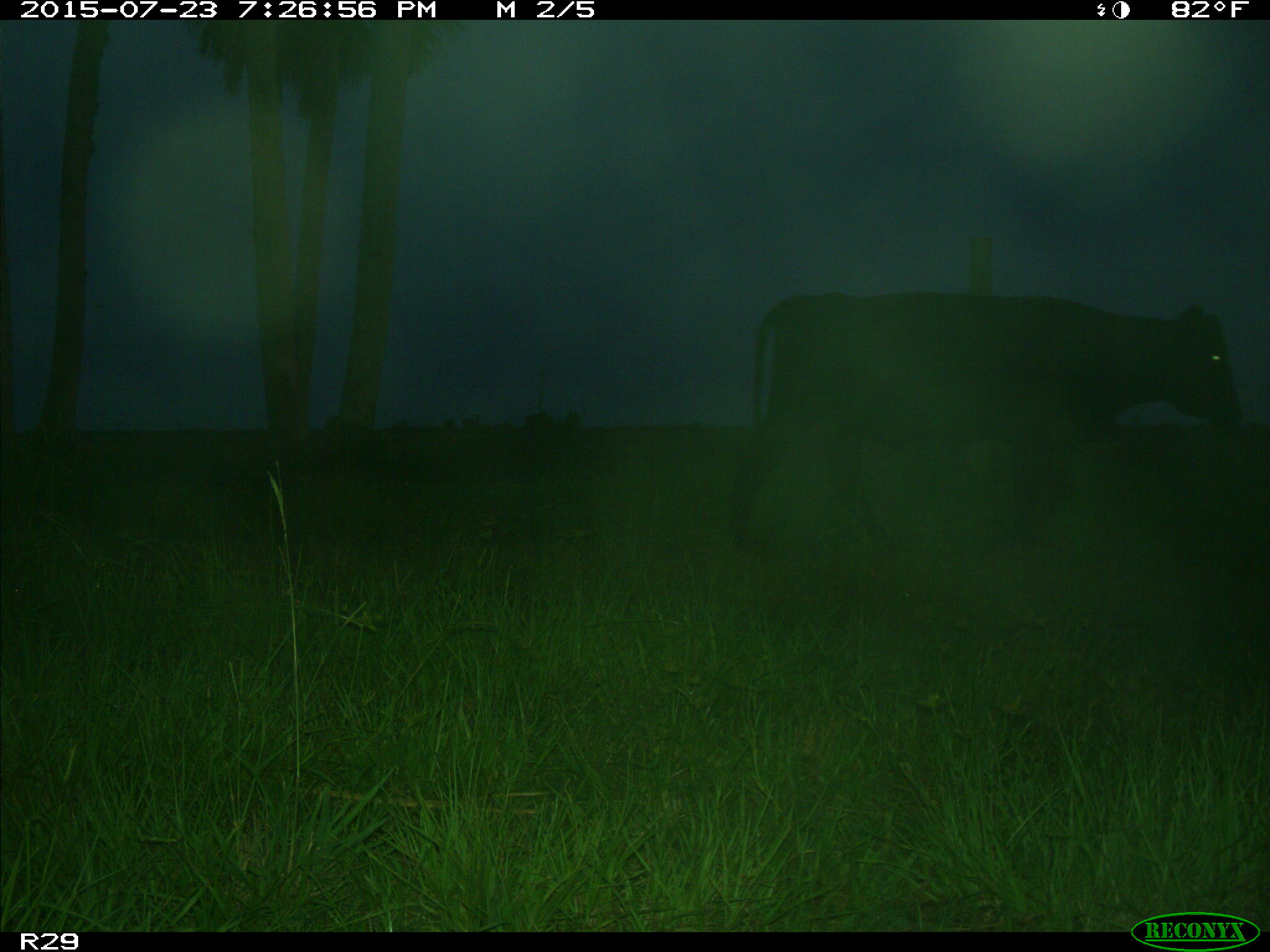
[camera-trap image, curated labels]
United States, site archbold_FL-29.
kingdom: Animalia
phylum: Chordata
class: Mammalia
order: Artiodactyla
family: Bovidae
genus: Bos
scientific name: Bos taurus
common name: domestic cow